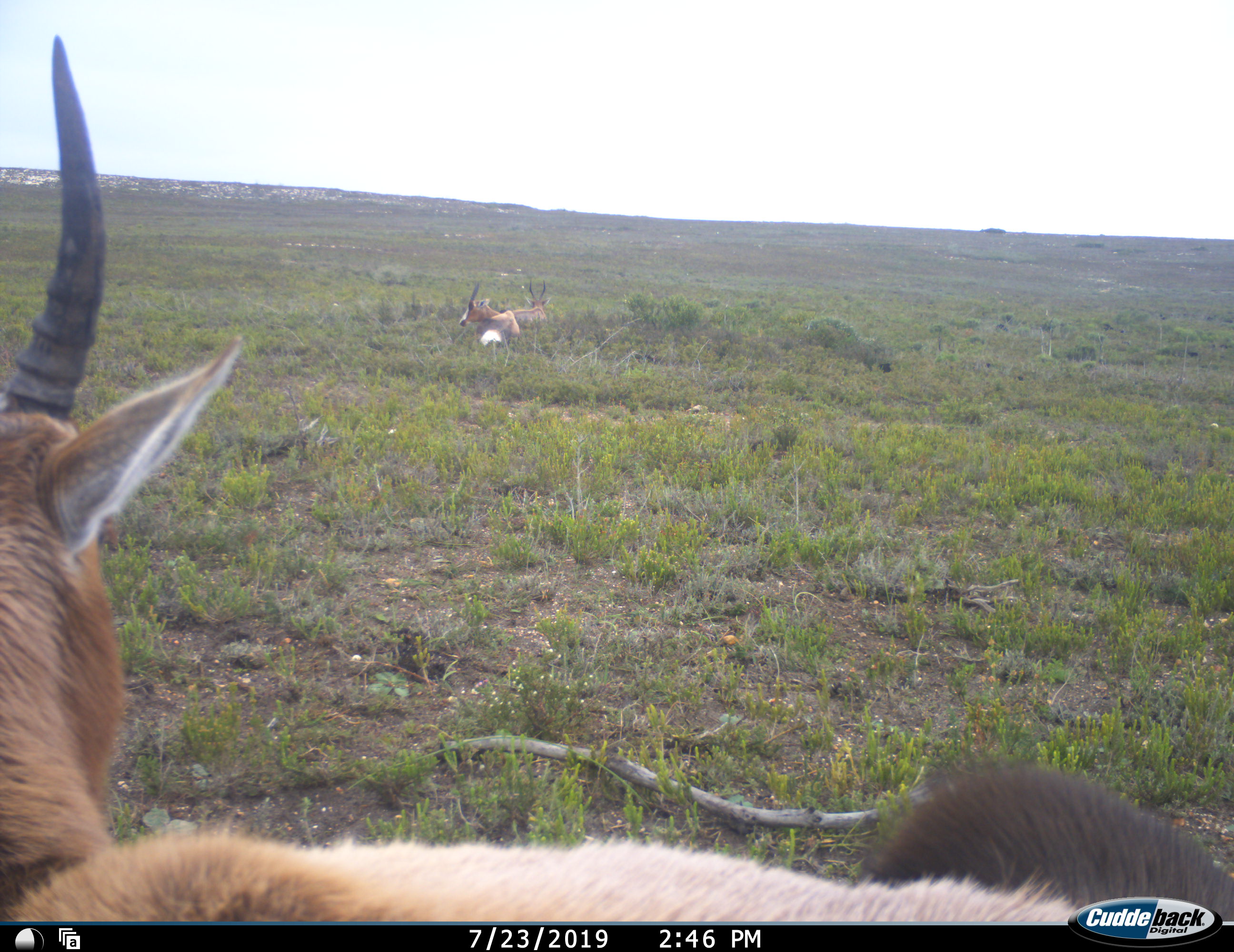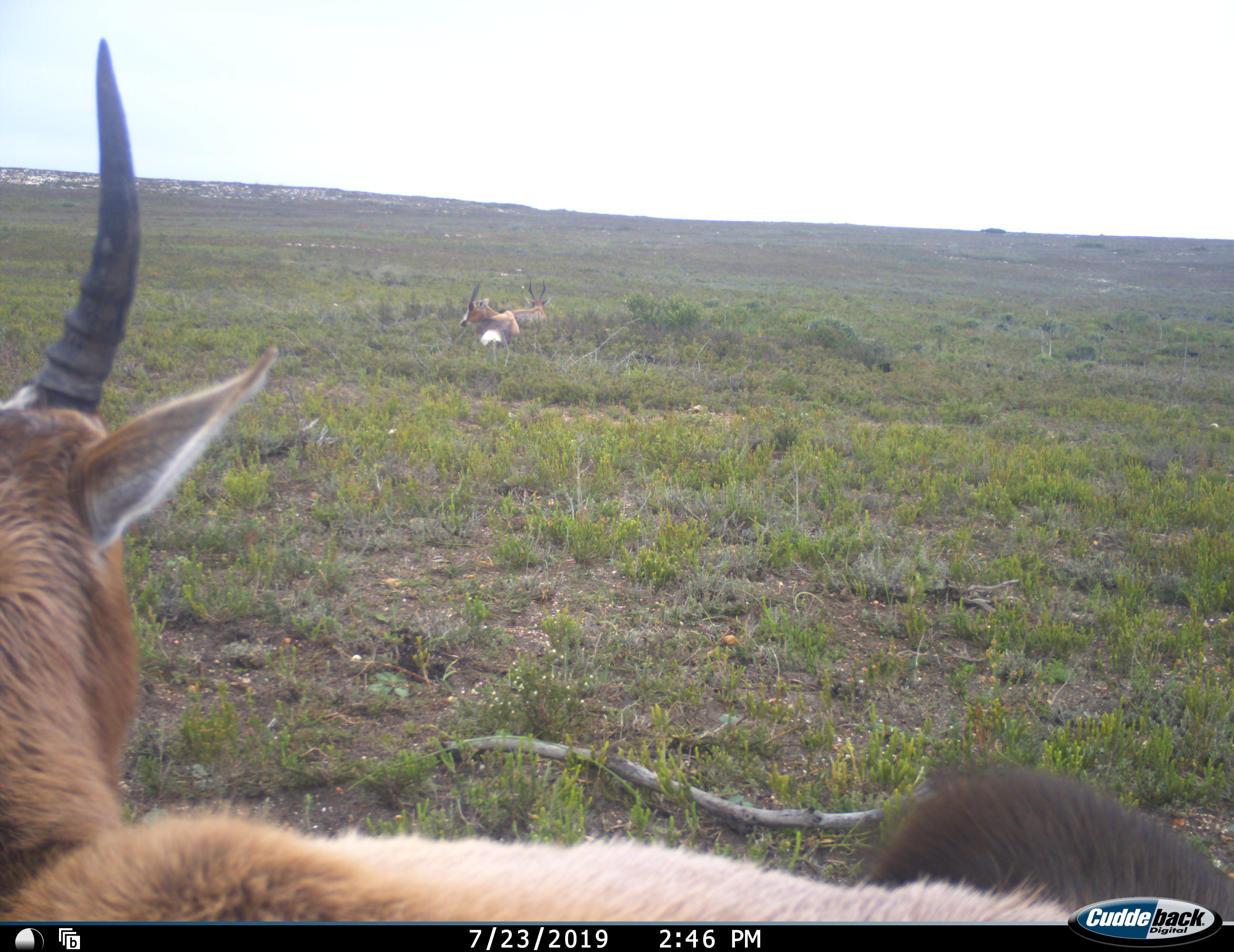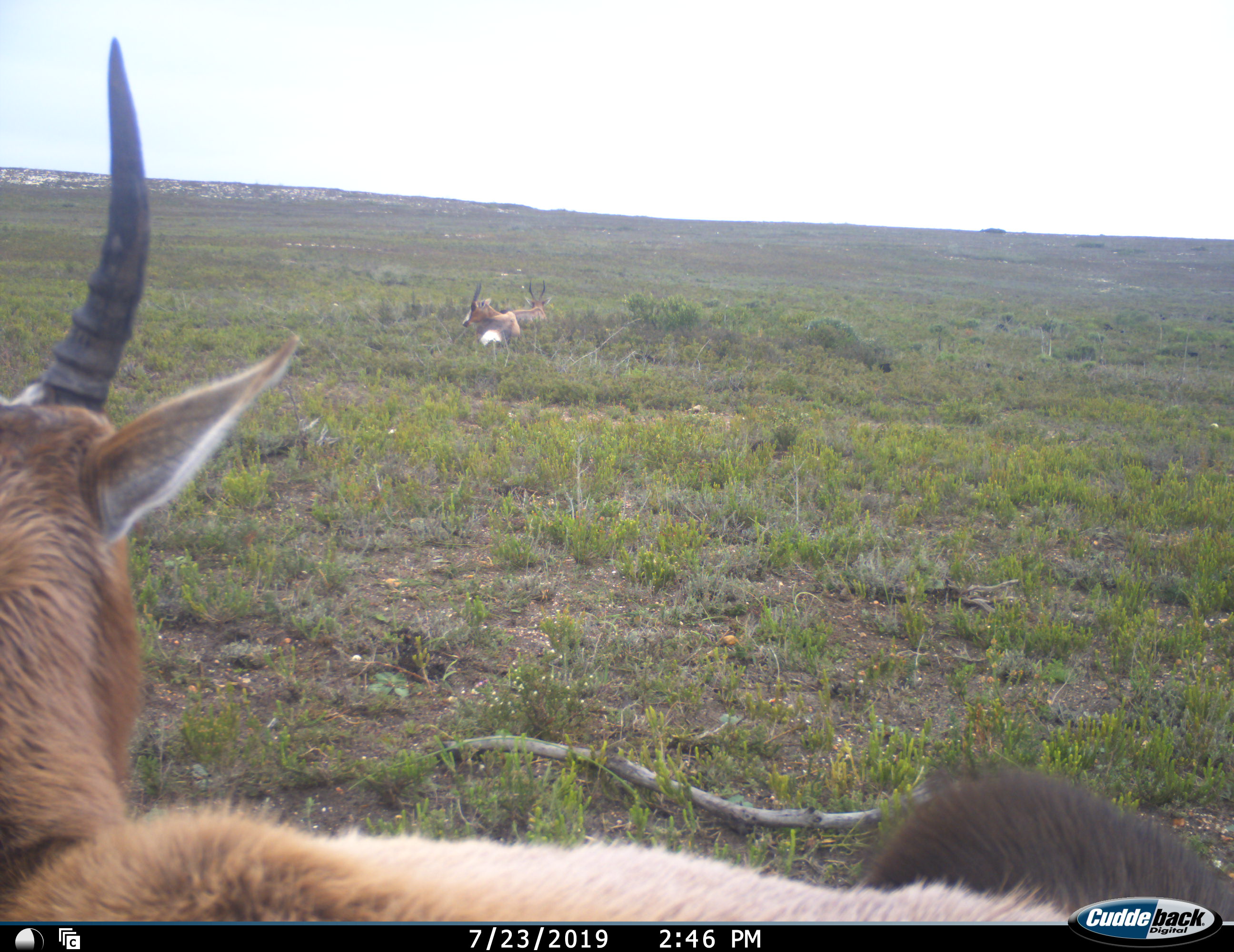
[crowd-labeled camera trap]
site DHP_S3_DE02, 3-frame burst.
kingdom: Animalia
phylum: Chordata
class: Mammalia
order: Artiodactyla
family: Bovidae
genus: Damaliscus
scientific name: Damaliscus pygargus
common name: bontebok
Bontebok (Damaliscus pygargus), count 3. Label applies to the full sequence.